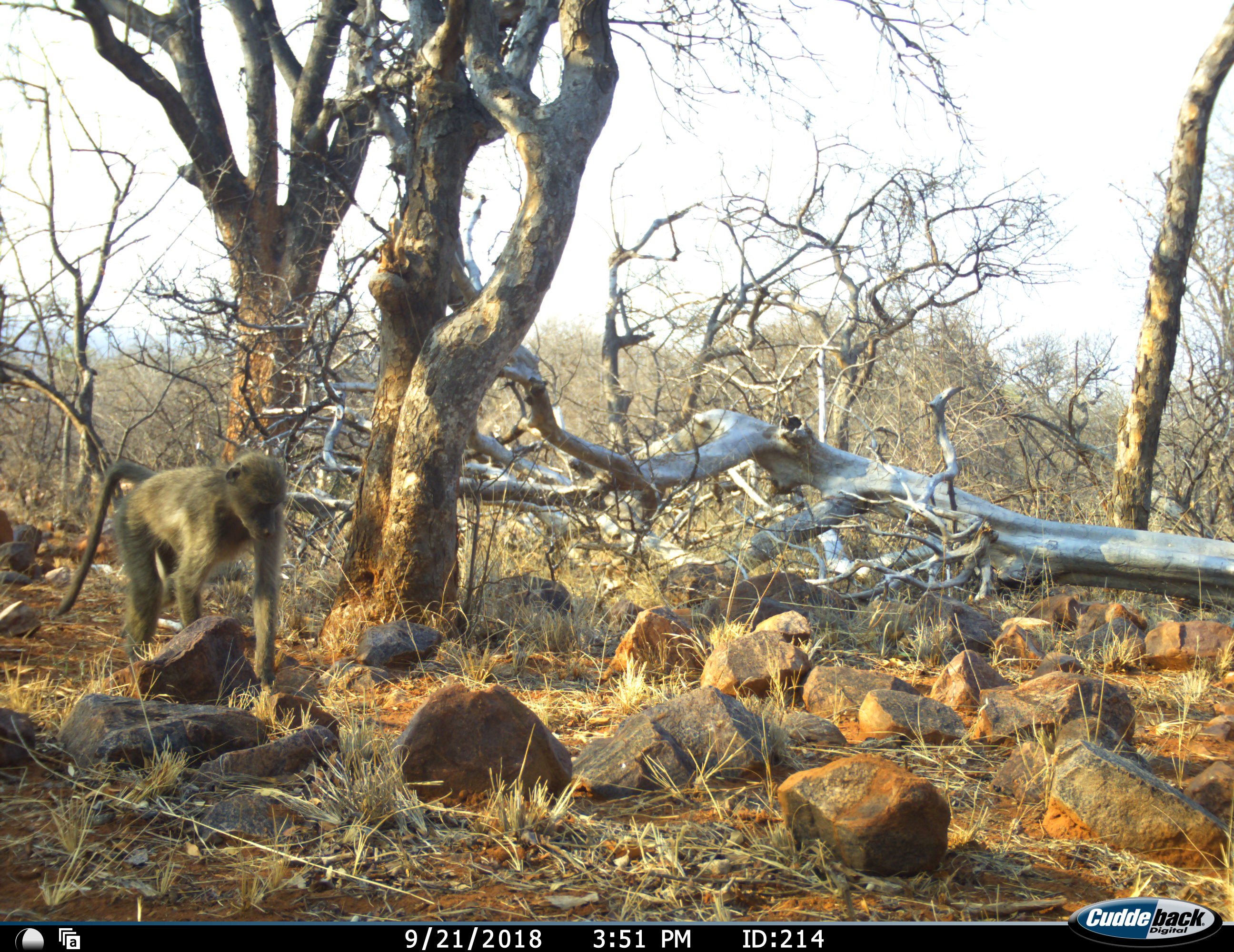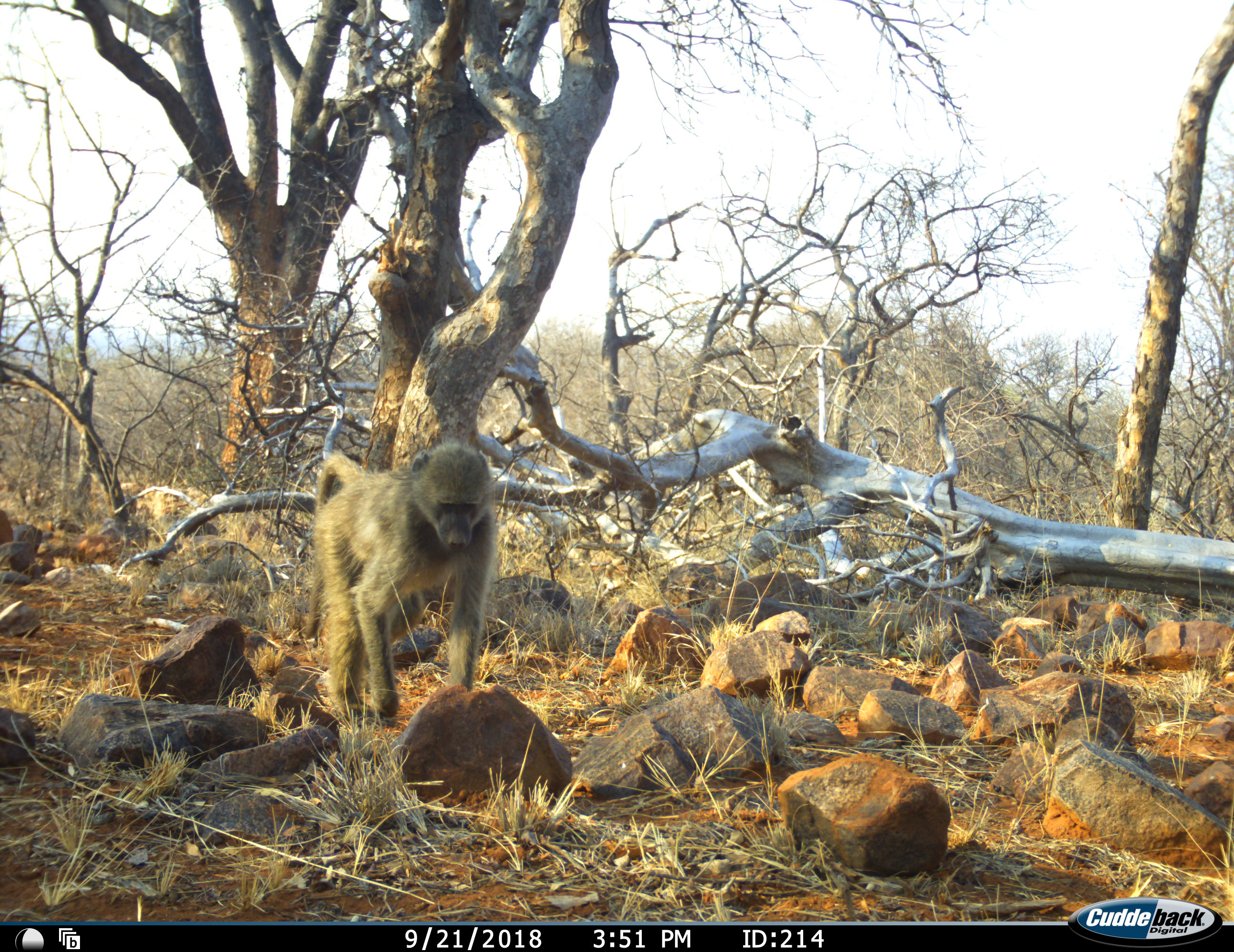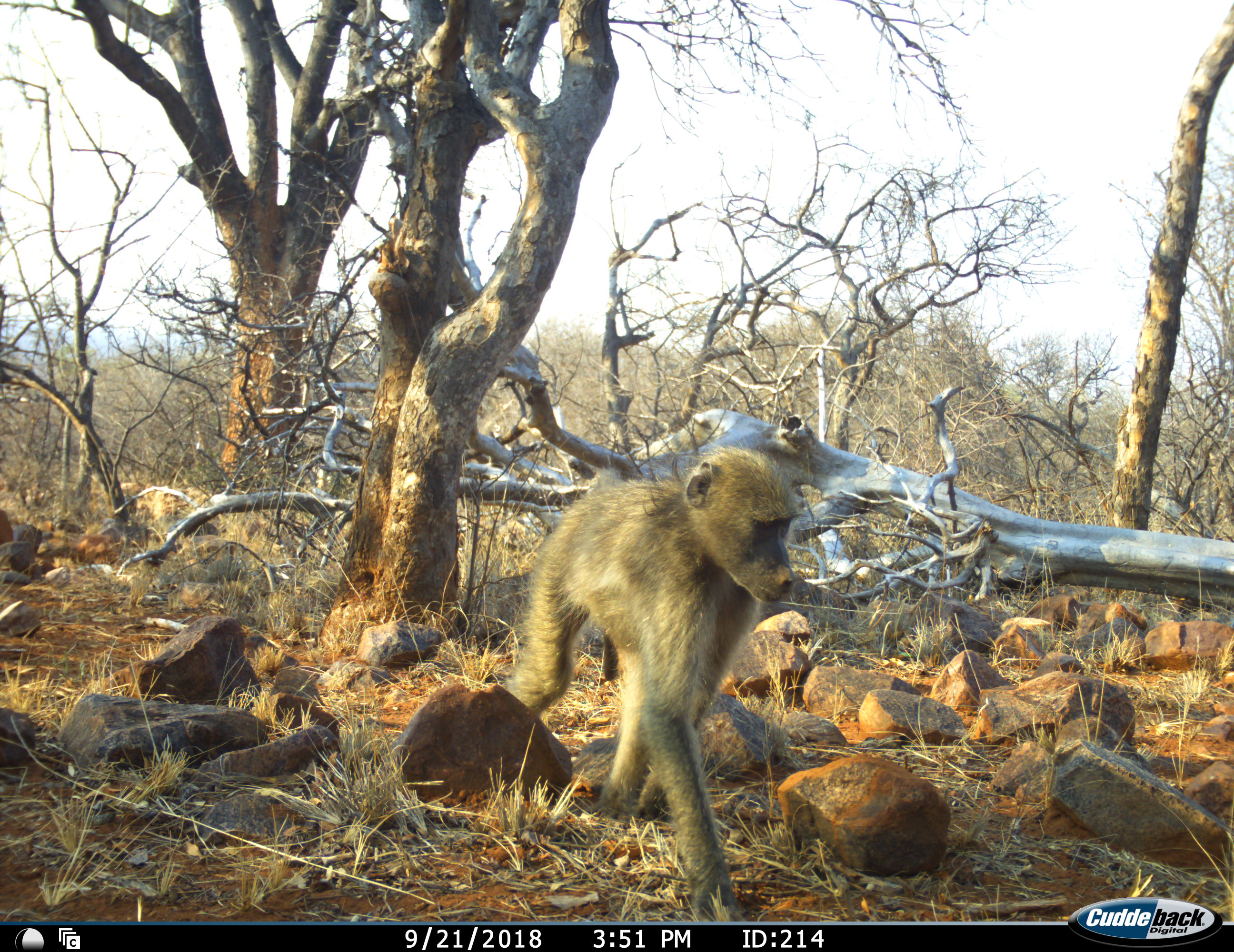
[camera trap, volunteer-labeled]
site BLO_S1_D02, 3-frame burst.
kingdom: Animalia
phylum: Chordata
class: Mammalia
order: Primates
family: Cercopithecidae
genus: Papio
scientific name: Papio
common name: baboon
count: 1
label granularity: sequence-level